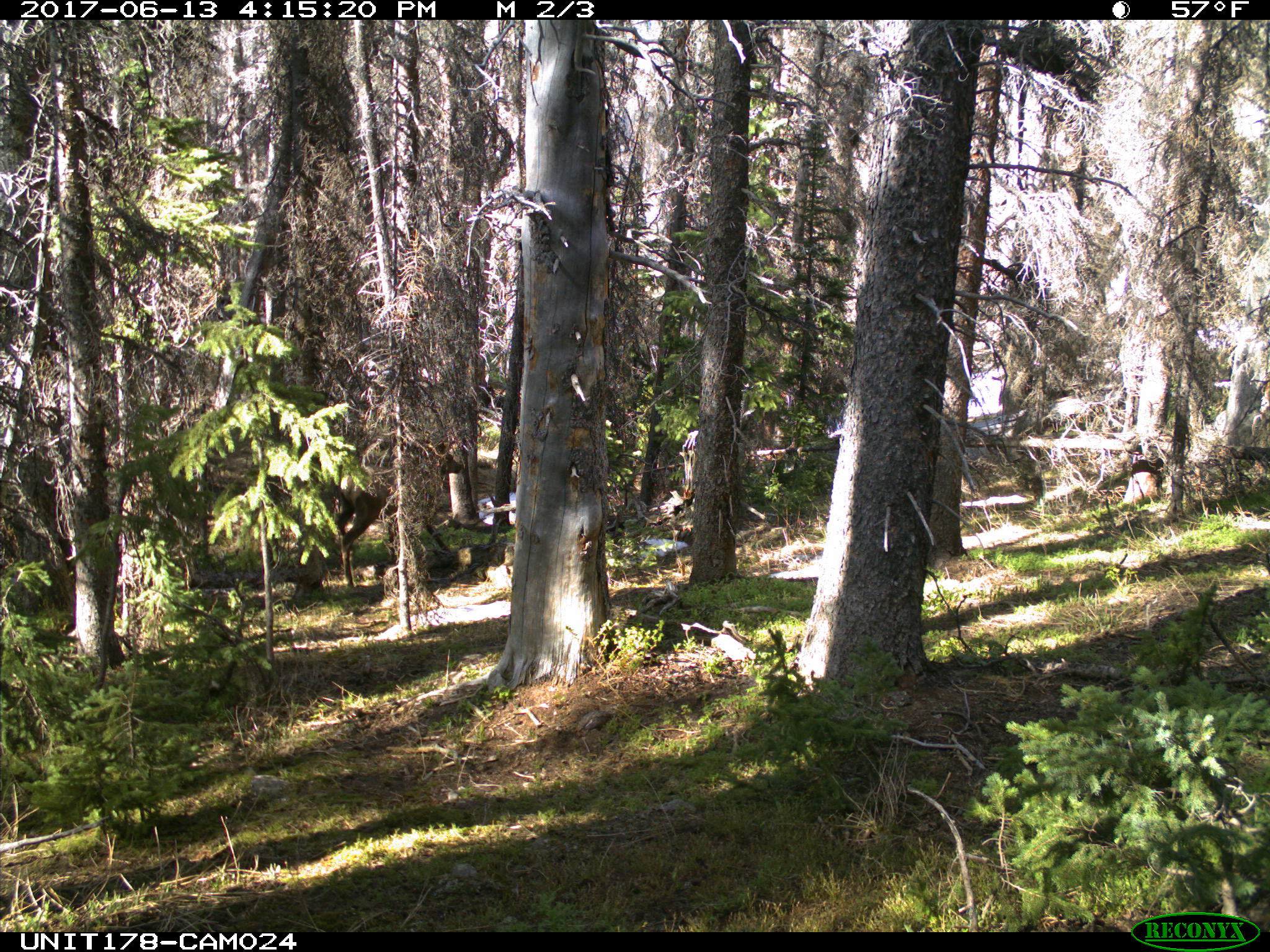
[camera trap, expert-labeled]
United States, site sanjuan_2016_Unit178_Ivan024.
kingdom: Animalia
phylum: Chordata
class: Mammalia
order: Artiodactyla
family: Cervidae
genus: Cervus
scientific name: Cervus elaphus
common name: red deer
Cervus elaphus (red deer).